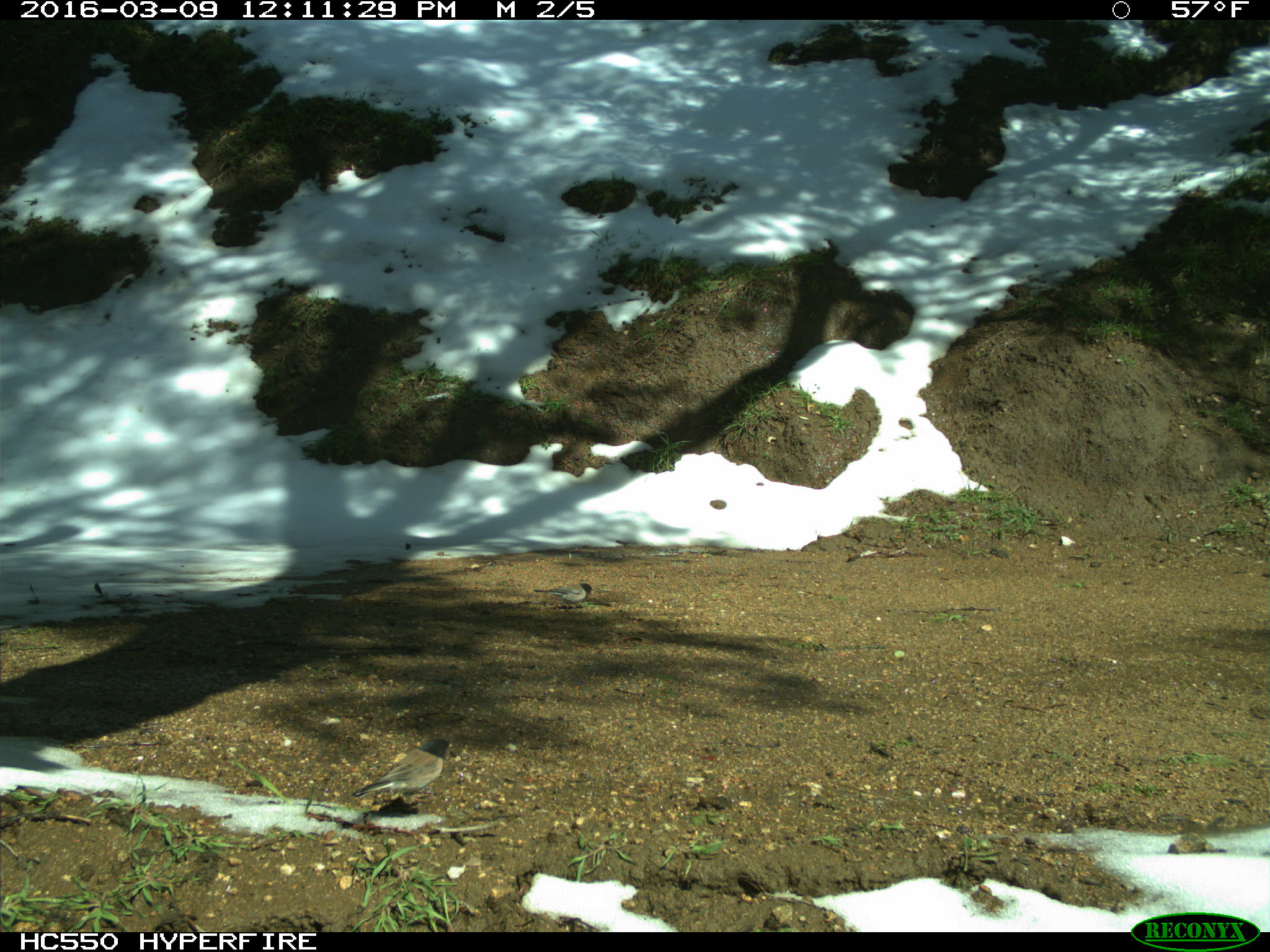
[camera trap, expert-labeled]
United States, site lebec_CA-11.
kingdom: Animalia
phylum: Chordata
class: Aves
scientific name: Aves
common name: birds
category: unidentified bird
Unidentified bird (birds) (Aves).